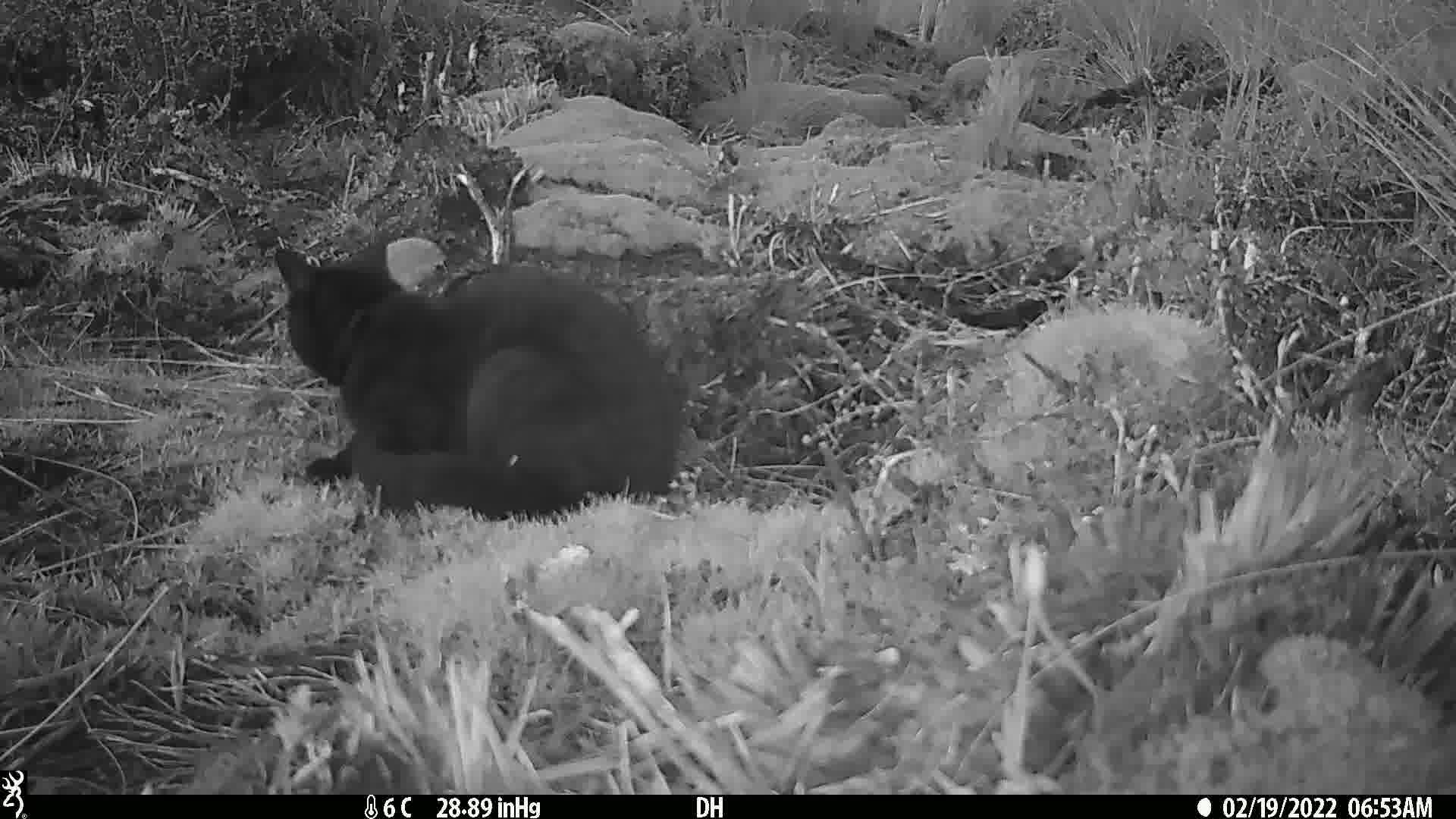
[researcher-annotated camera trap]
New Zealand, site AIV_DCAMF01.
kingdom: Animalia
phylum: Chordata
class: Mammalia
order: Carnivora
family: Felidae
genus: Felis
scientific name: Felis catus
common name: domestic cat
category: cat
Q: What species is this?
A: Cat (domestic cat) (Felis catus).